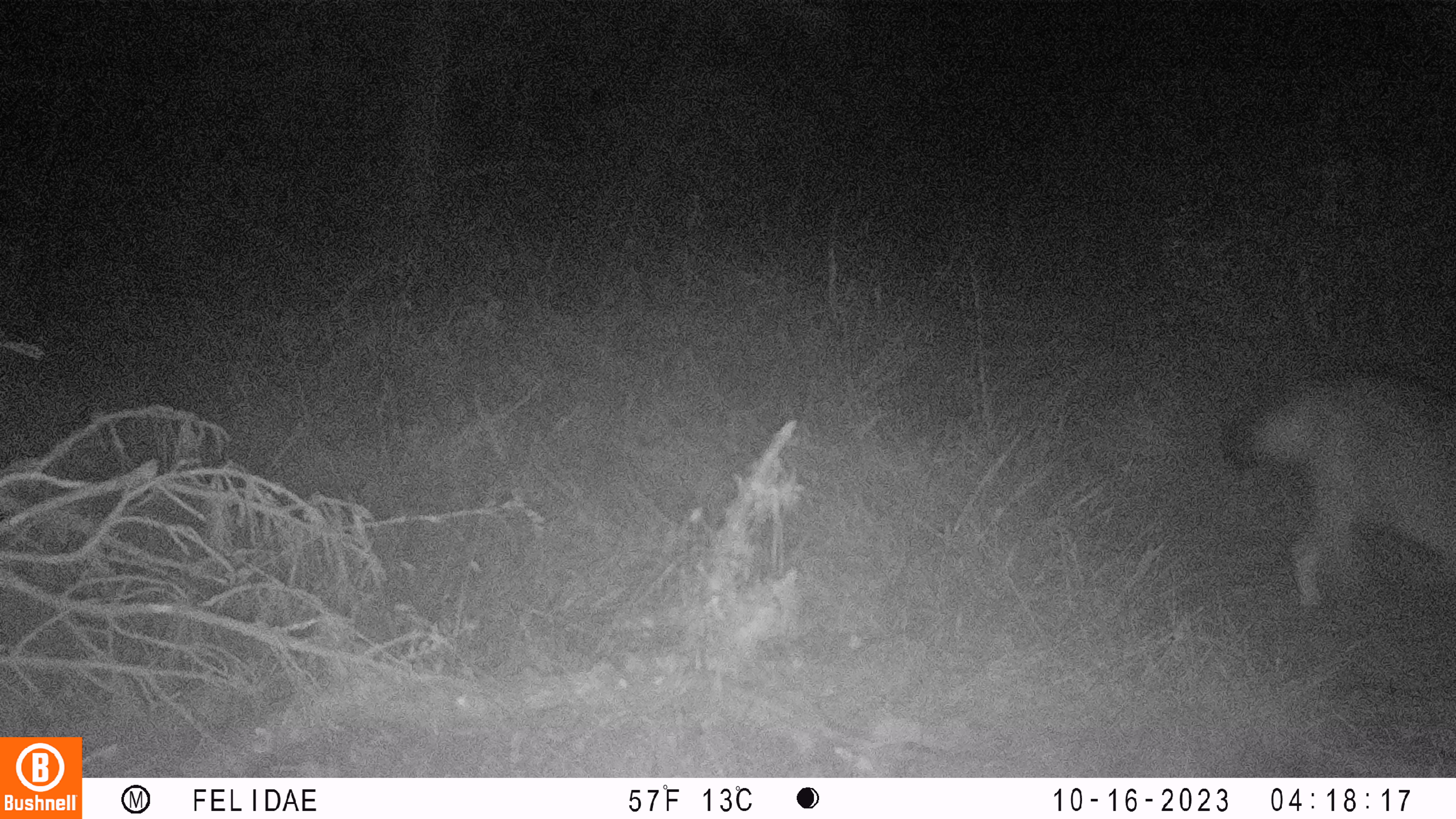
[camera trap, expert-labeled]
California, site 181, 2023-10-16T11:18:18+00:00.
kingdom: Animalia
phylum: Chordata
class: Mammalia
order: Carnivora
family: Canidae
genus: Canis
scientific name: Canis latrans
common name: coyote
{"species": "coyote (Canis latrans)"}